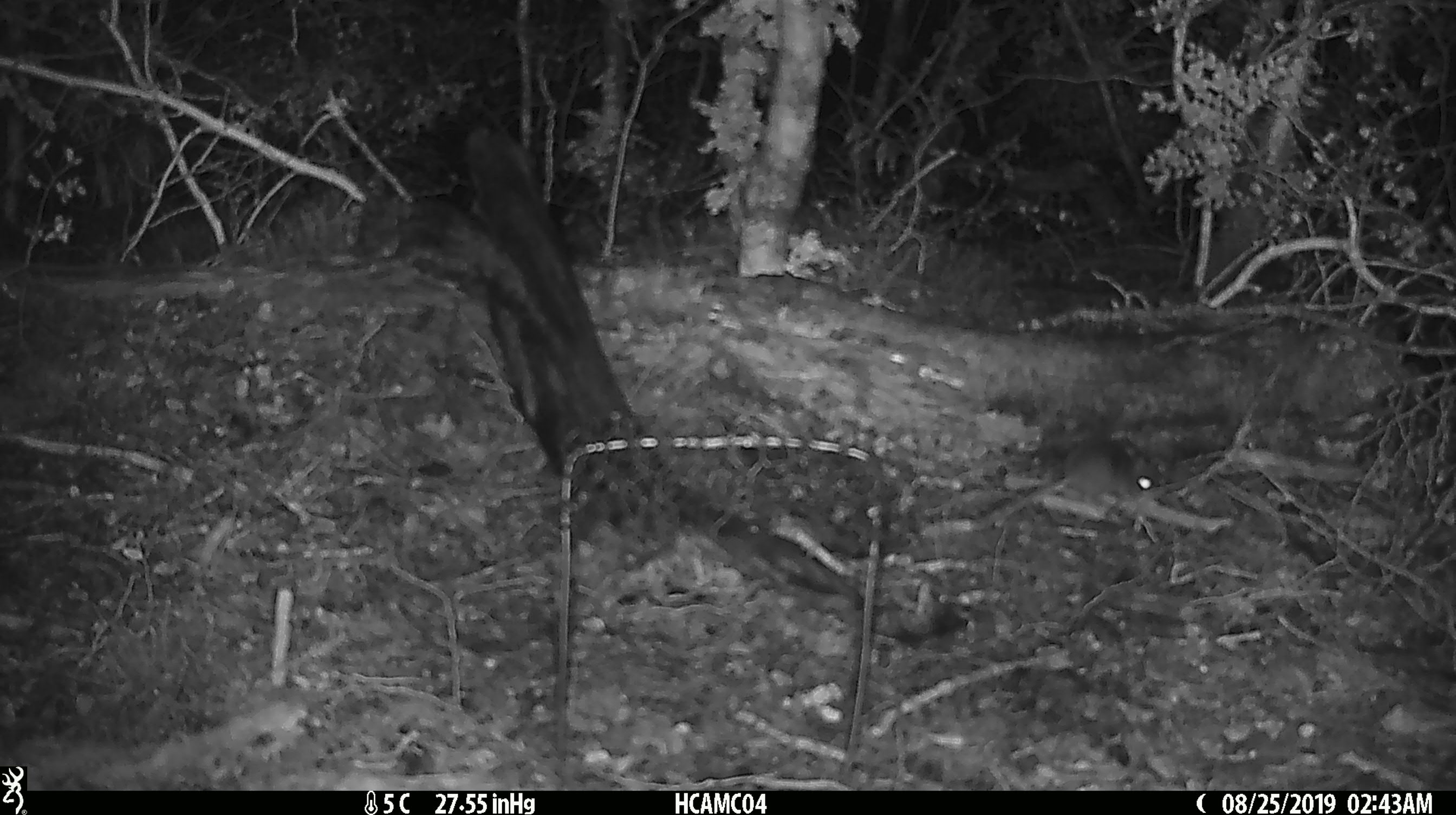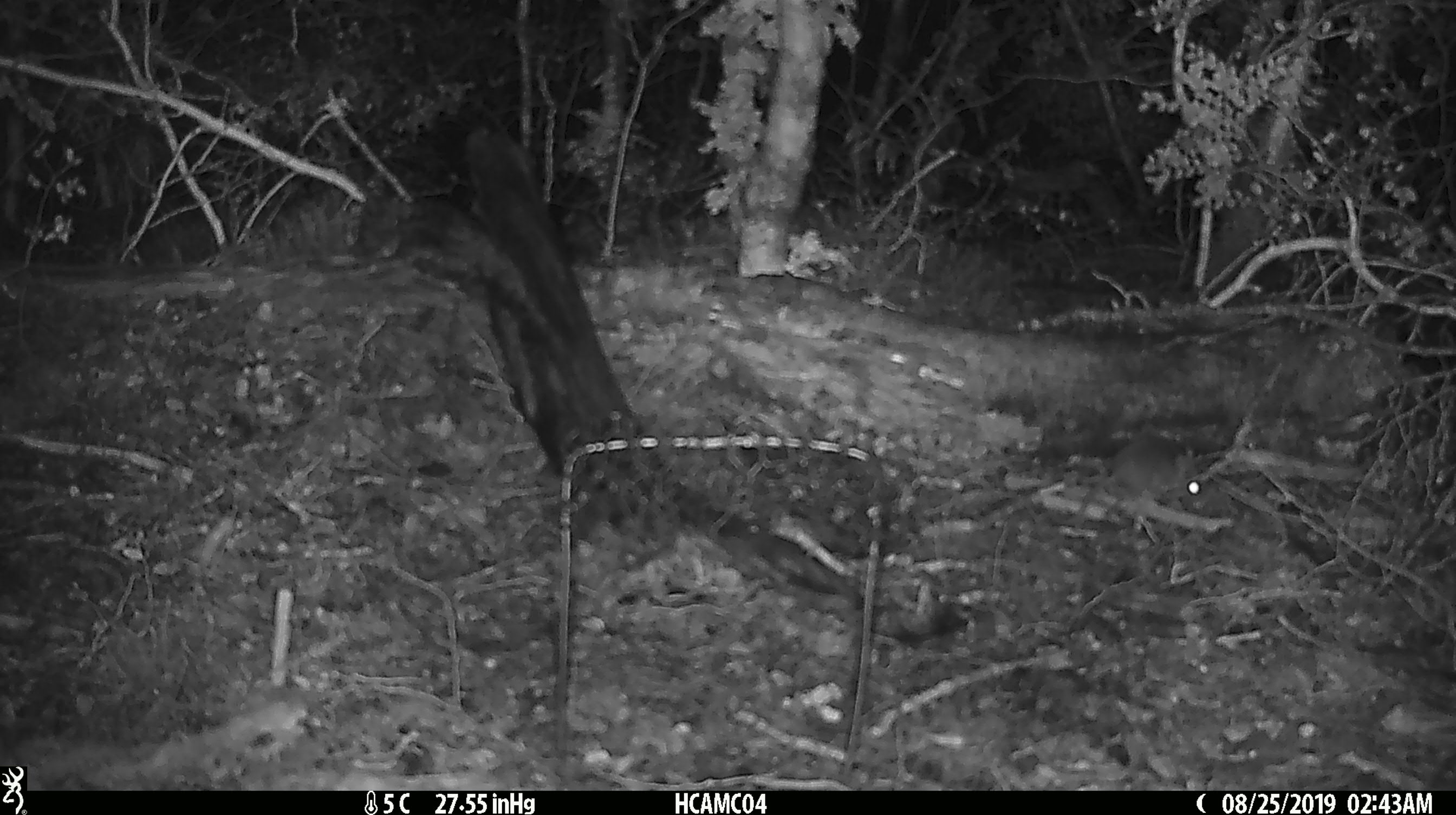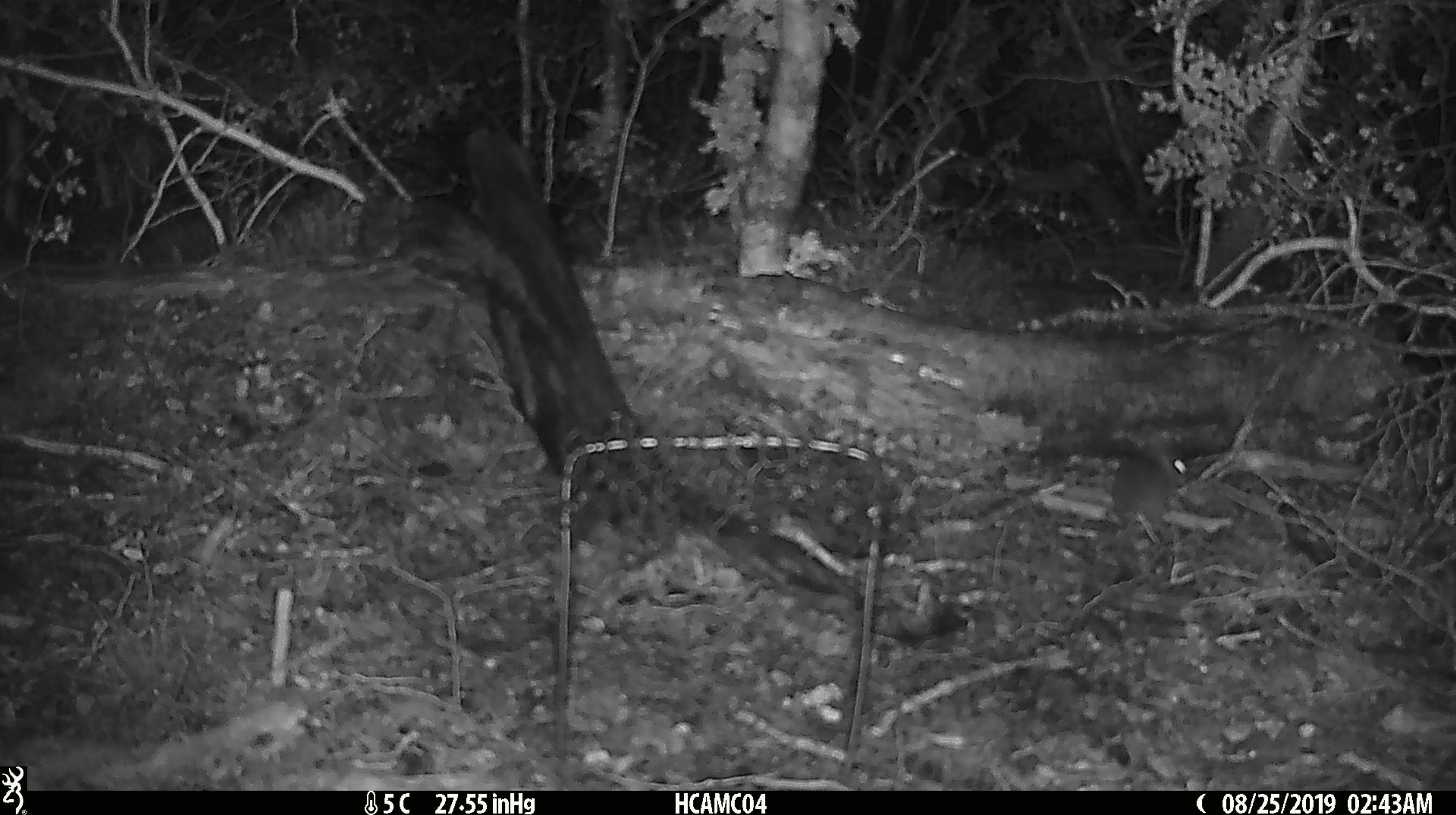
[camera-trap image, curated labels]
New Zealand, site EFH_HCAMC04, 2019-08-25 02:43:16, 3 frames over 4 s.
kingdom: Animalia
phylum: Chordata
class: Mammalia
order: Rodentia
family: Muridae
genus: Mus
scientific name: Mus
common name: mouse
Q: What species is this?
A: Mouse (Mus).